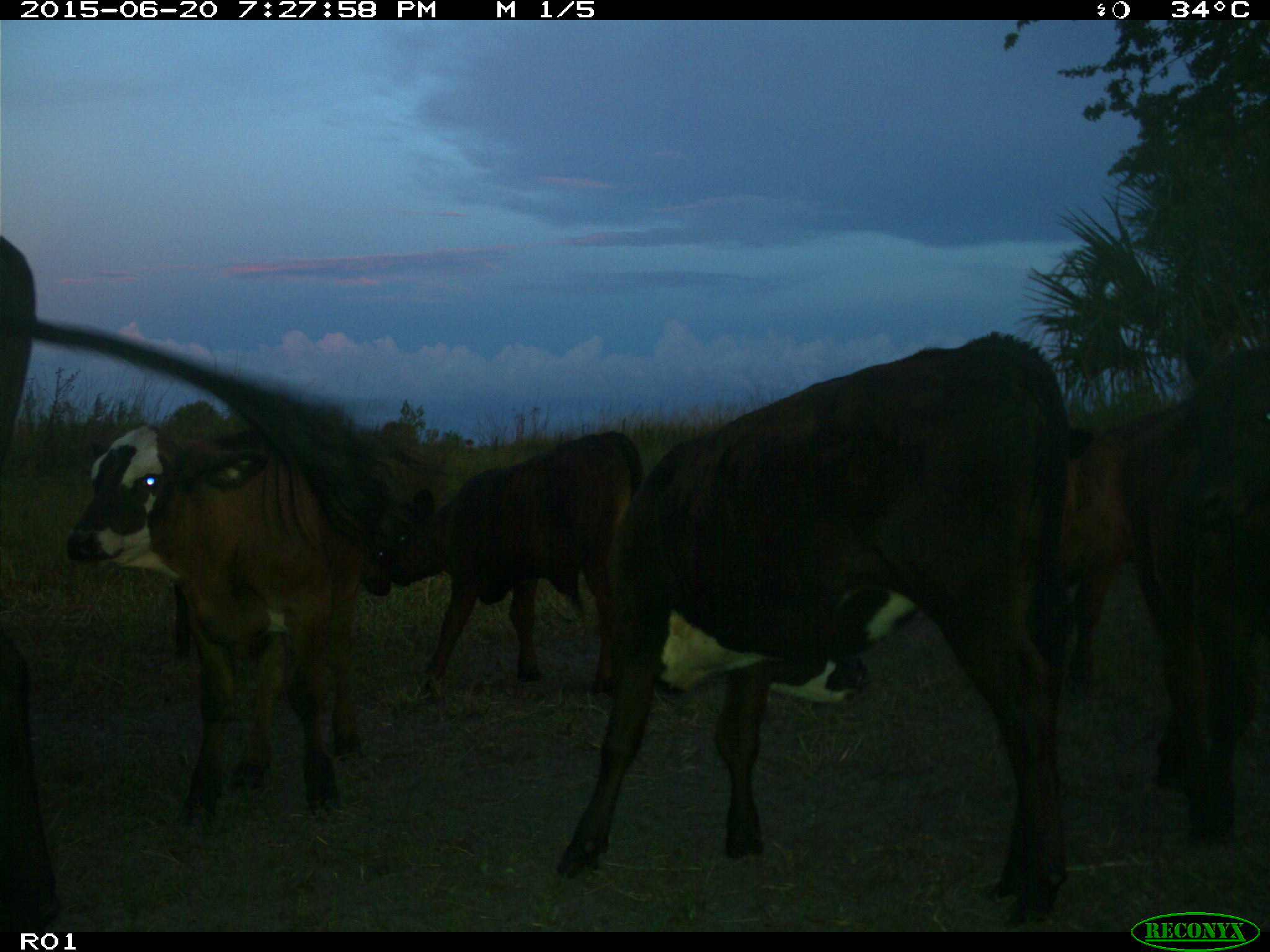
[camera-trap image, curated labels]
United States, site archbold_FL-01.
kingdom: Animalia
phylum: Chordata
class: Mammalia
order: Artiodactyla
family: Bovidae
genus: Bos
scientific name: Bos taurus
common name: domestic cow